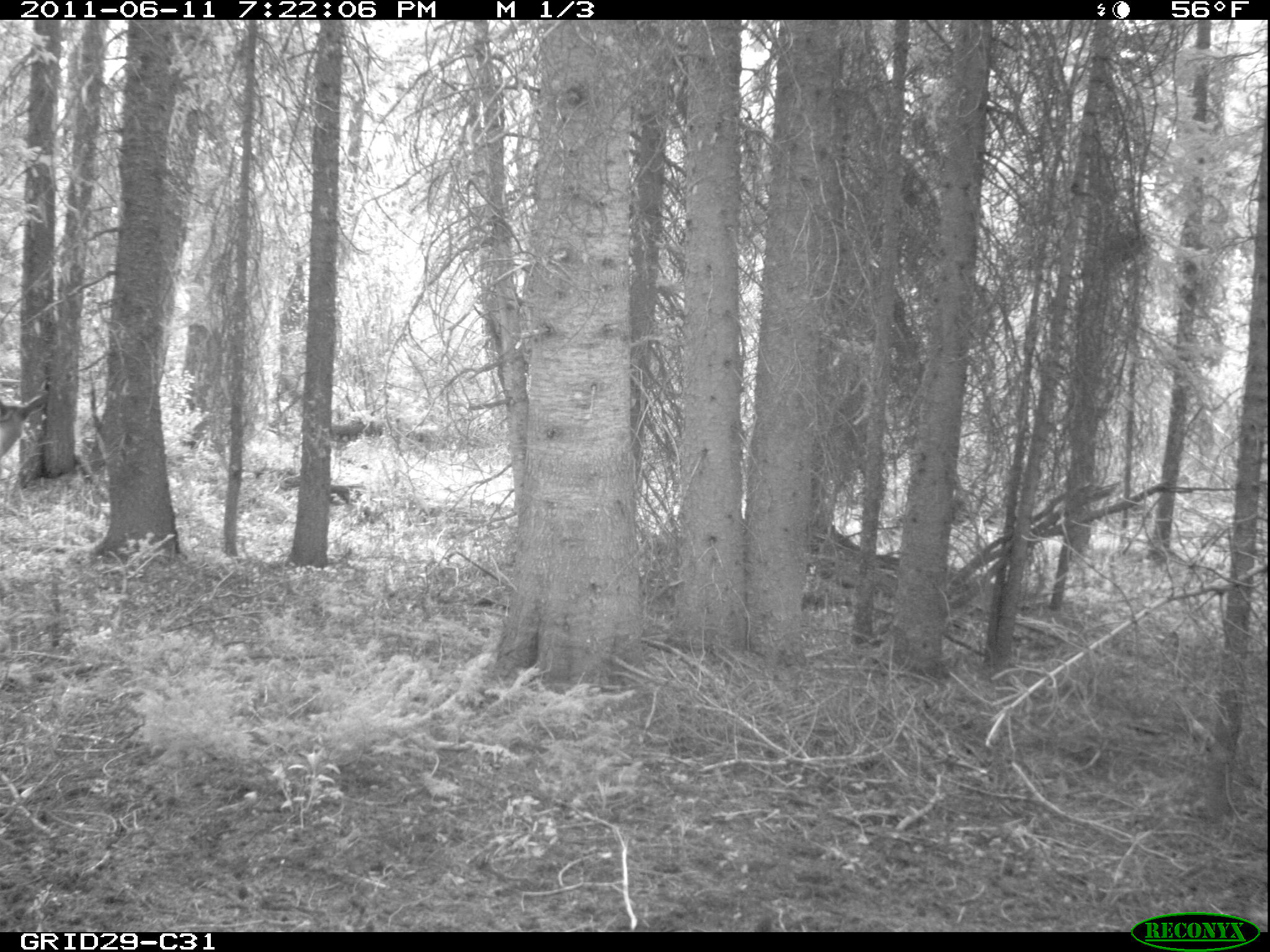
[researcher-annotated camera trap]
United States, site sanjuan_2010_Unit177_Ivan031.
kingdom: Animalia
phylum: Chordata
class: Mammalia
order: Artiodactyla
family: Cervidae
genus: Cervus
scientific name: Cervus elaphus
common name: red deer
Cervus elaphus (red deer).